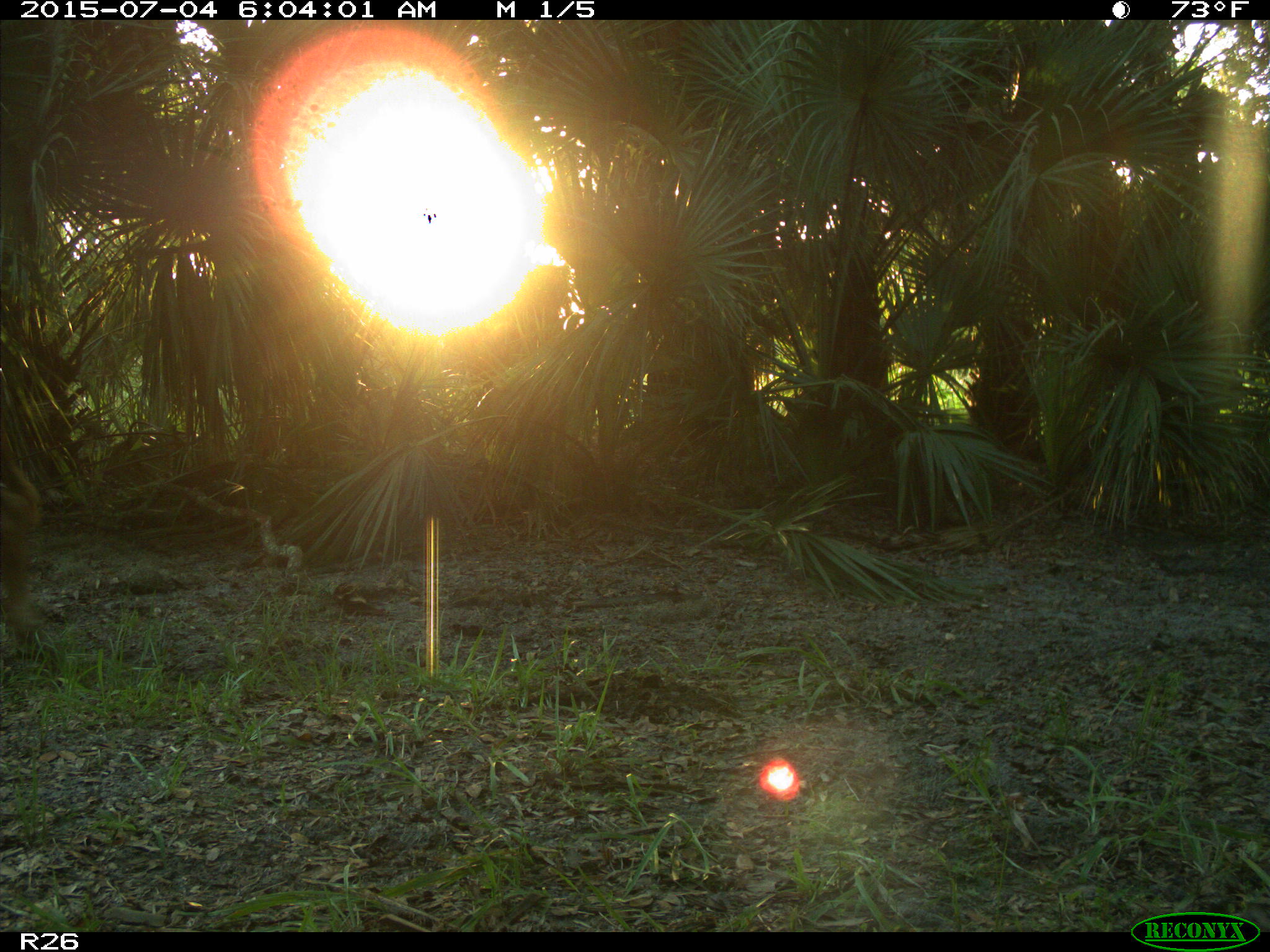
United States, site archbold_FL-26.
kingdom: Animalia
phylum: Chordata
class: Mammalia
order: Artiodactyla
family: Bovidae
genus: Bos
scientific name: Bos taurus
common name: domestic cow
Bos taurus (domestic cow).